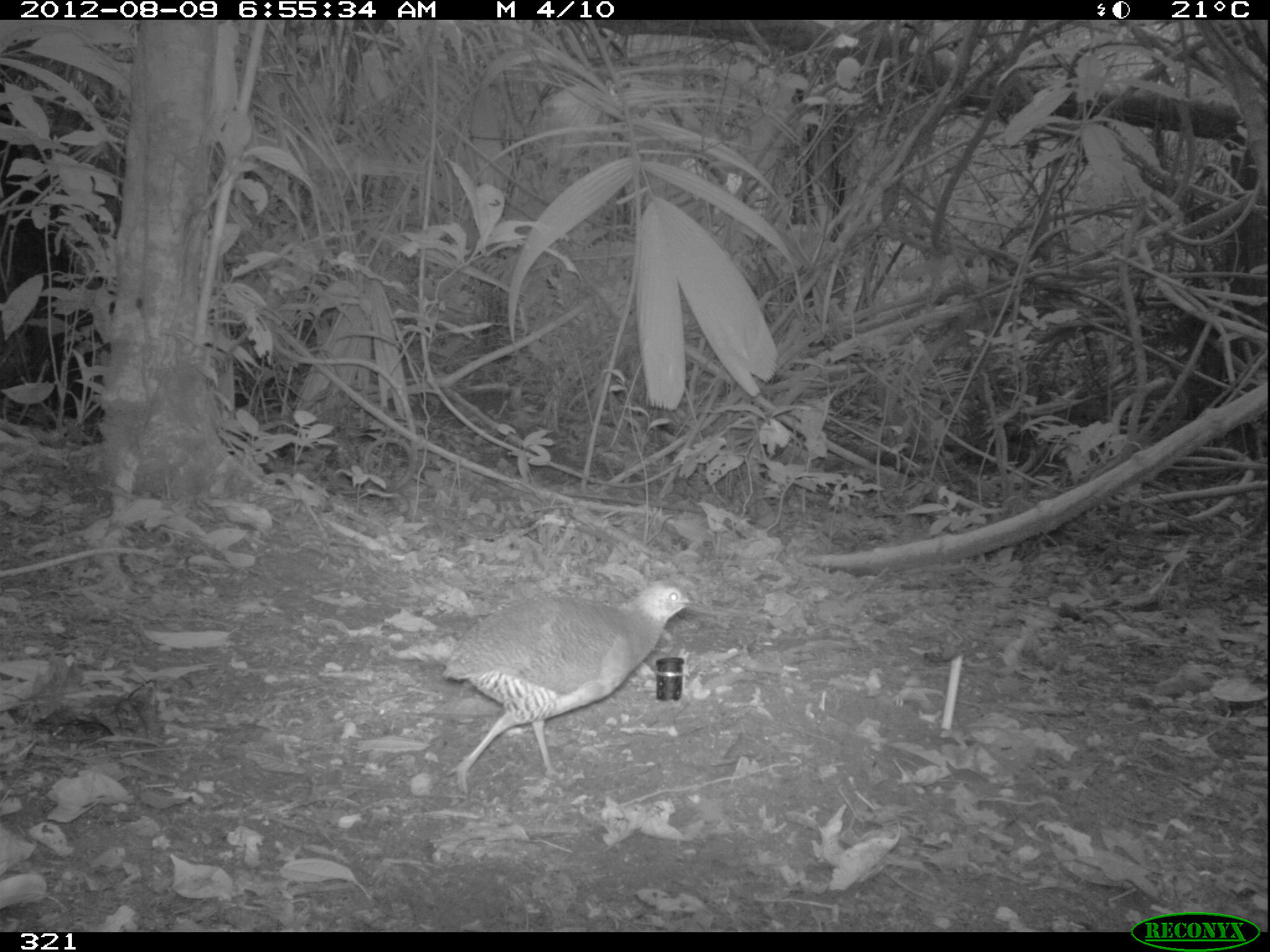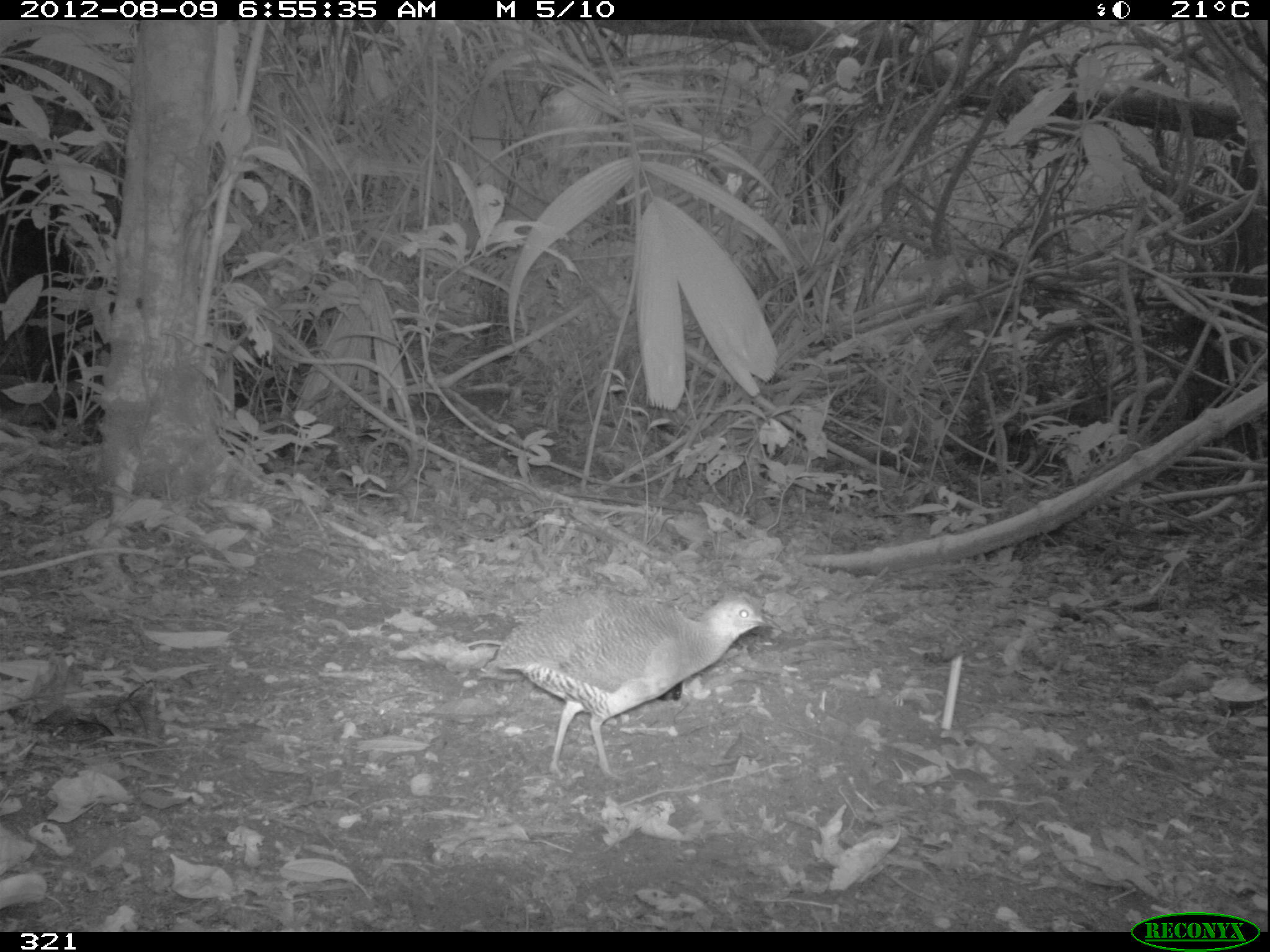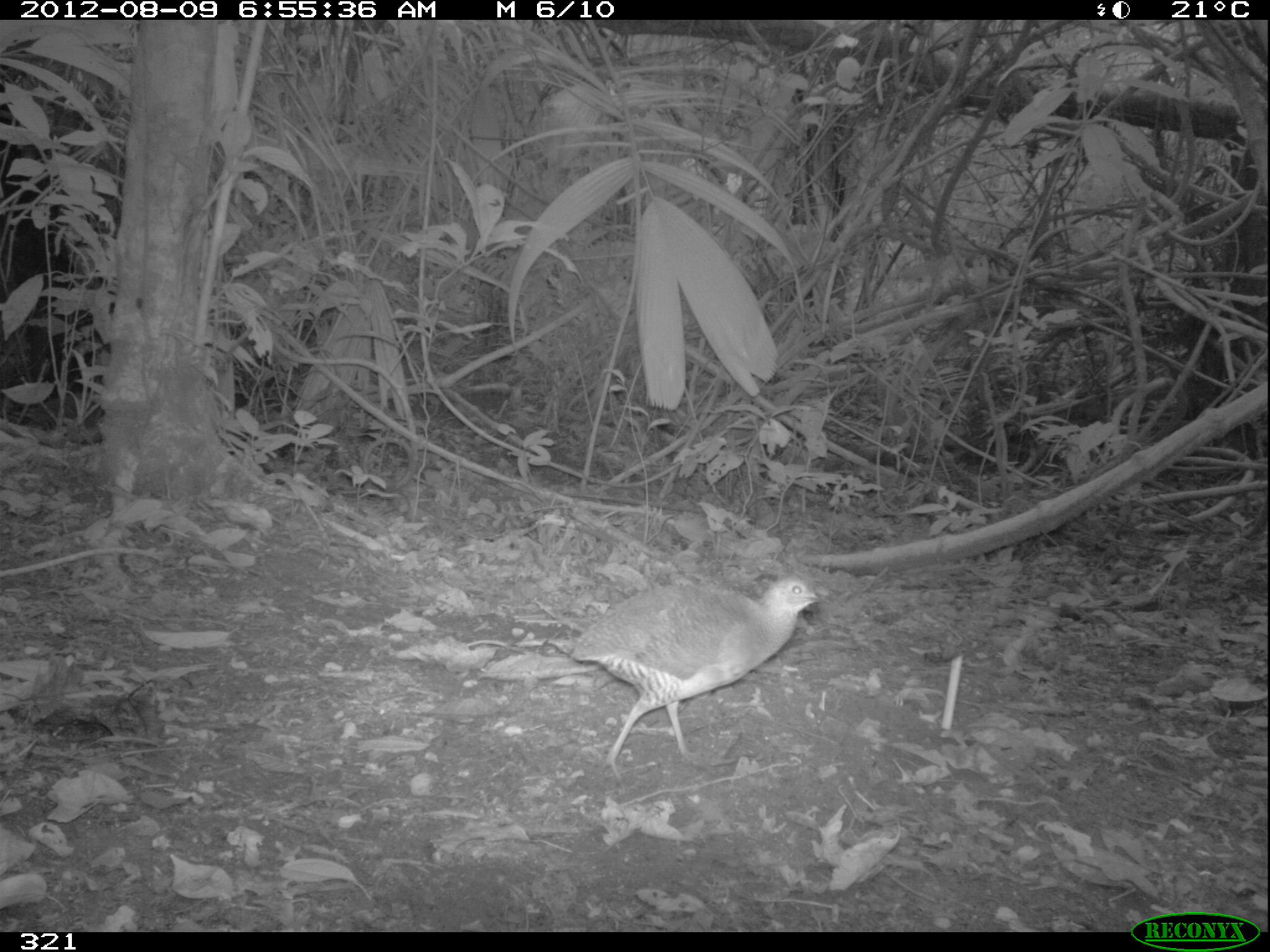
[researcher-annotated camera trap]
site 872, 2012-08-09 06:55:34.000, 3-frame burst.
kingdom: Animalia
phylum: Chordata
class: Aves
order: Galliformes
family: Phasianidae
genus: Alectoris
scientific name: Alectoris rufa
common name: red-legged partridge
Alectoris rufa (red-legged partridge).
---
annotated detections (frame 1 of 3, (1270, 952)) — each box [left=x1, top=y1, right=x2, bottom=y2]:
alectoris rufa: [left=440, top=578, right=700, bottom=794]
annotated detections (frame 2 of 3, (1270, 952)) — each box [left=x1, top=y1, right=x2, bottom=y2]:
alectoris rufa: [left=477, top=587, right=781, bottom=781]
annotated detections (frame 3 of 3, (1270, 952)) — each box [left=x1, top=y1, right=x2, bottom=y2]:
alectoris rufa: [left=570, top=577, right=827, bottom=782]